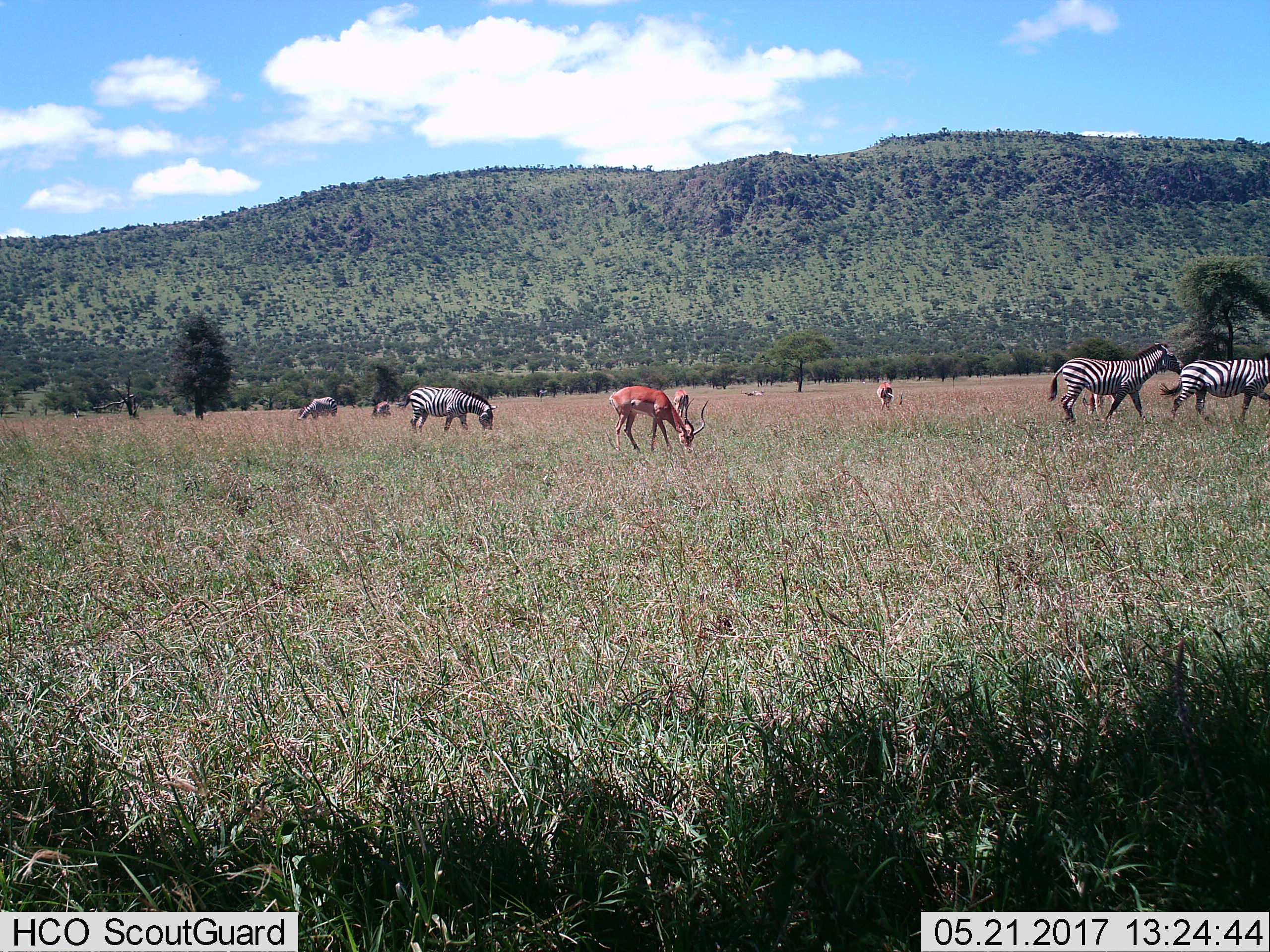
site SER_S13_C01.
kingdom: Animalia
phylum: Chordata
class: Mammalia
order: Artiodactyla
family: Bovidae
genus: Aepyceros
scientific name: Aepyceros melampus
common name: impala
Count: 4.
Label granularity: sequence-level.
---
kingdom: Animalia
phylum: Chordata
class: Mammalia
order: Perissodactyla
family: Equidae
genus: Equus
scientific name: Equus quagga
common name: plains zebra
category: zebraplains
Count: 4.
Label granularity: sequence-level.